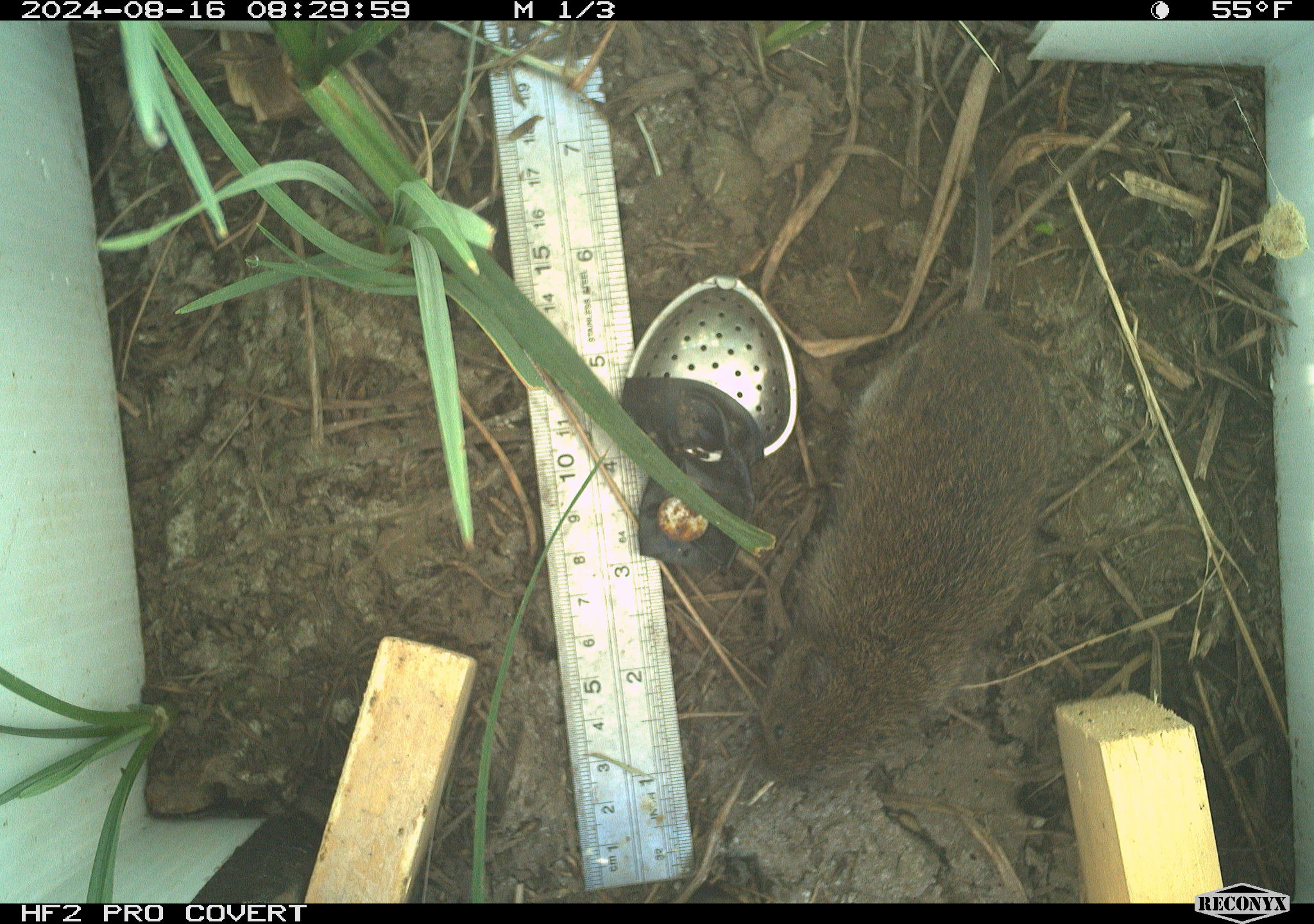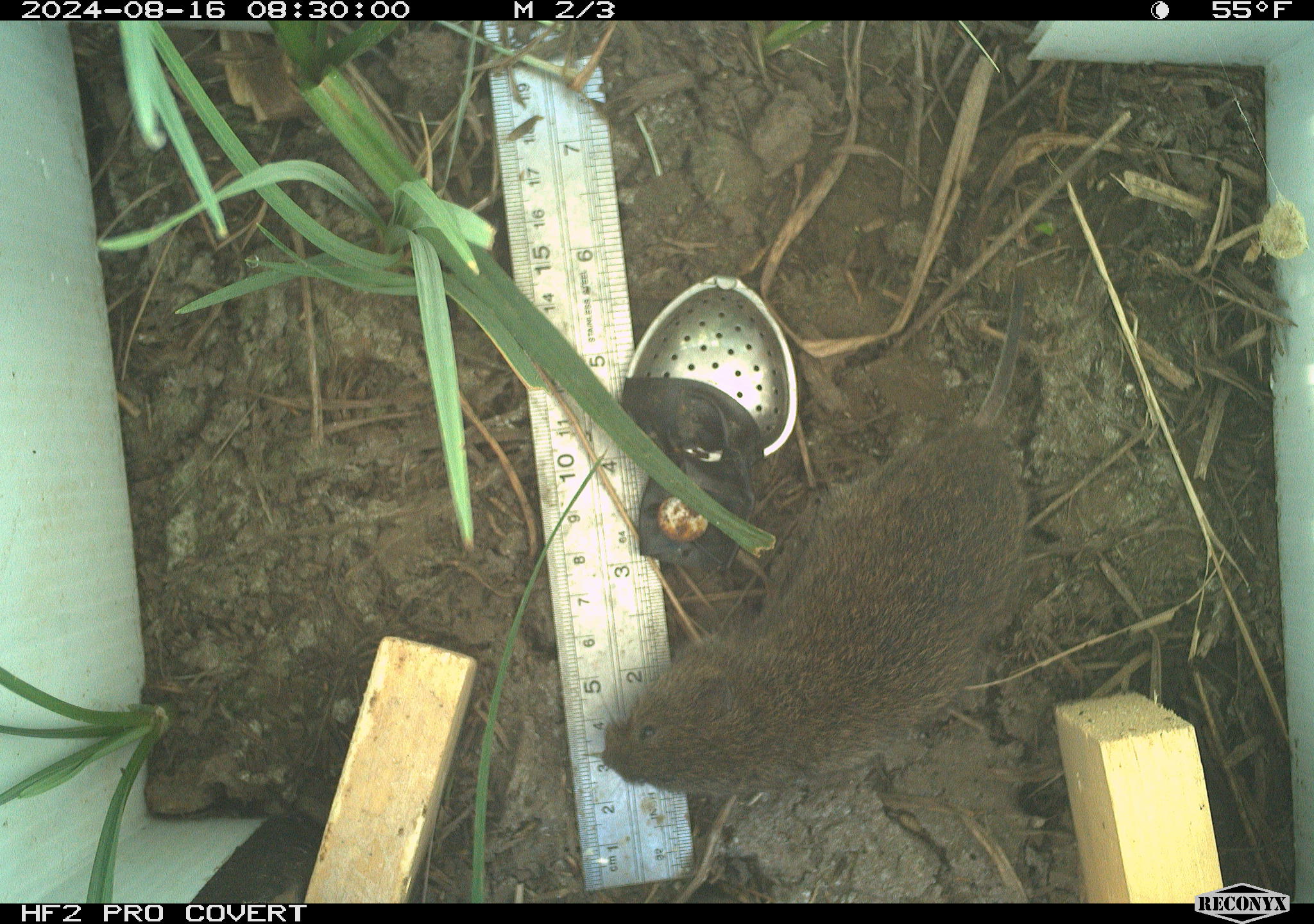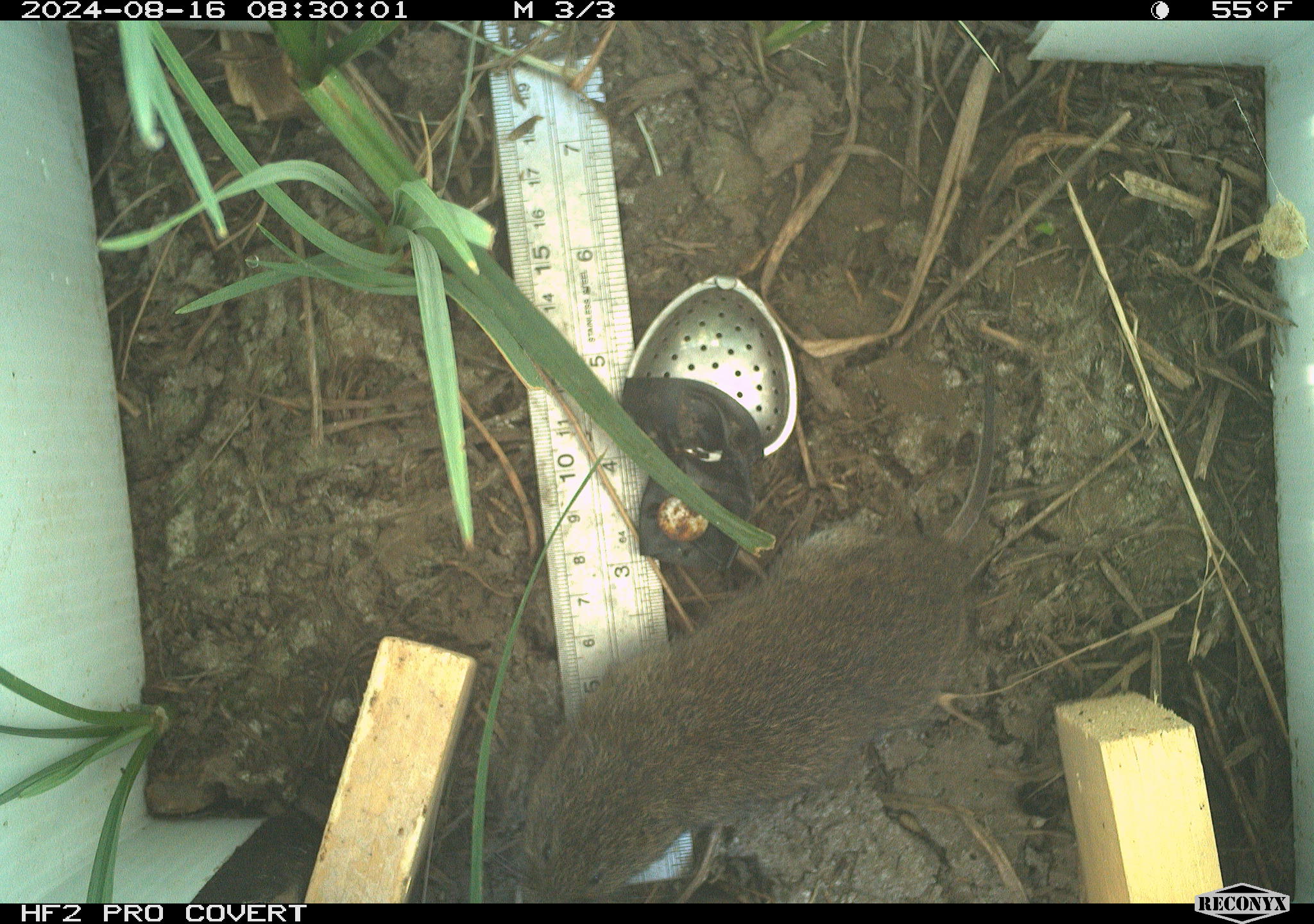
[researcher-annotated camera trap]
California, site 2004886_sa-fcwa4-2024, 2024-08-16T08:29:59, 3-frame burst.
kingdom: Animalia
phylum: Chordata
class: Mammalia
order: Rodentia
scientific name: Rodentia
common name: rodent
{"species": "rodent (Rodentia)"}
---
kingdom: Animalia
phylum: Chordata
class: Mammalia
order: Rodentia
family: Cricetidae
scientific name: Arvicolinae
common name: voles, lemmings, and muskrats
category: arvicolinae subfamily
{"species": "arvicolinae subfamily (voles, lemmings, and muskrats) (Arvicolinae)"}